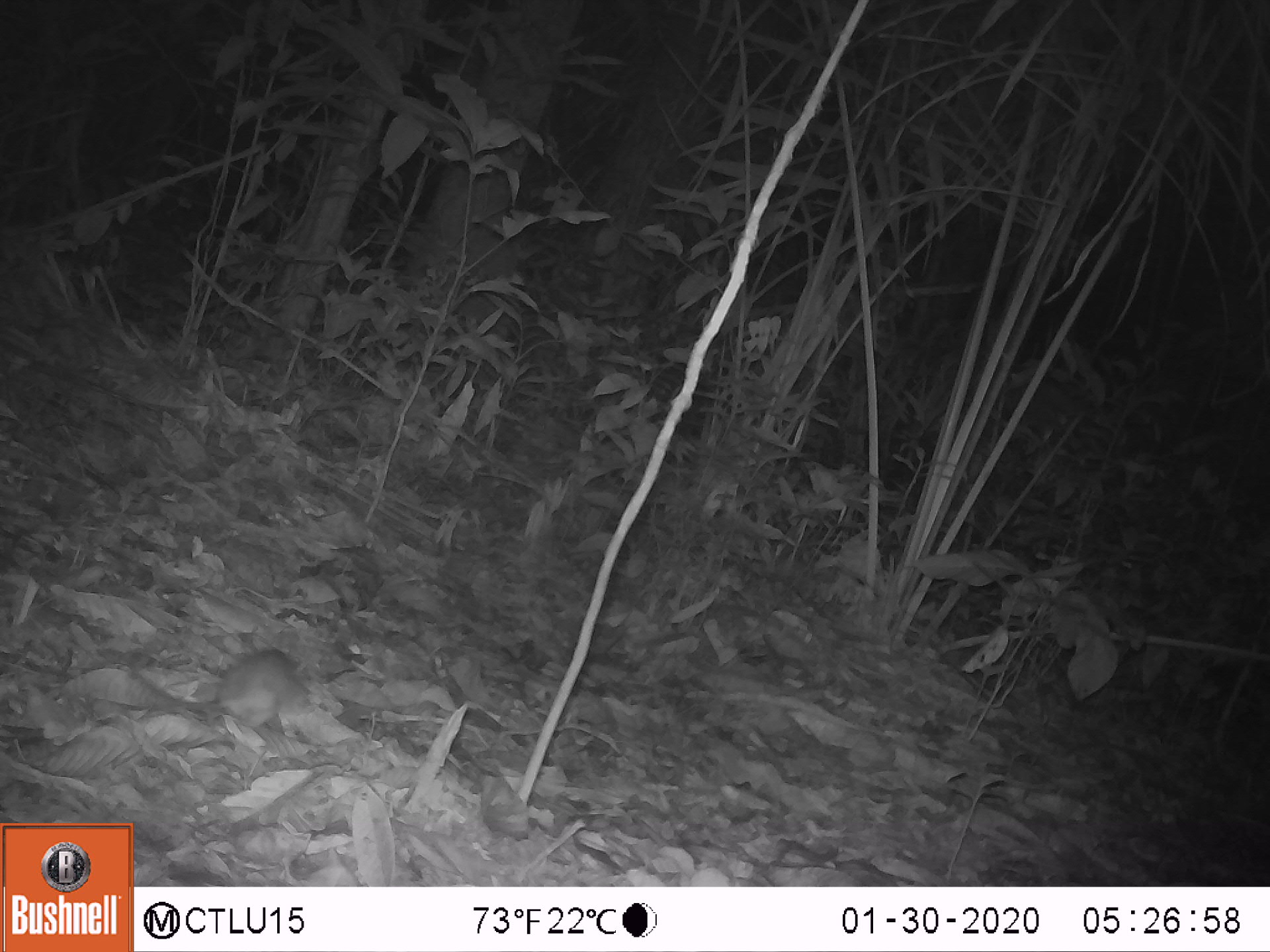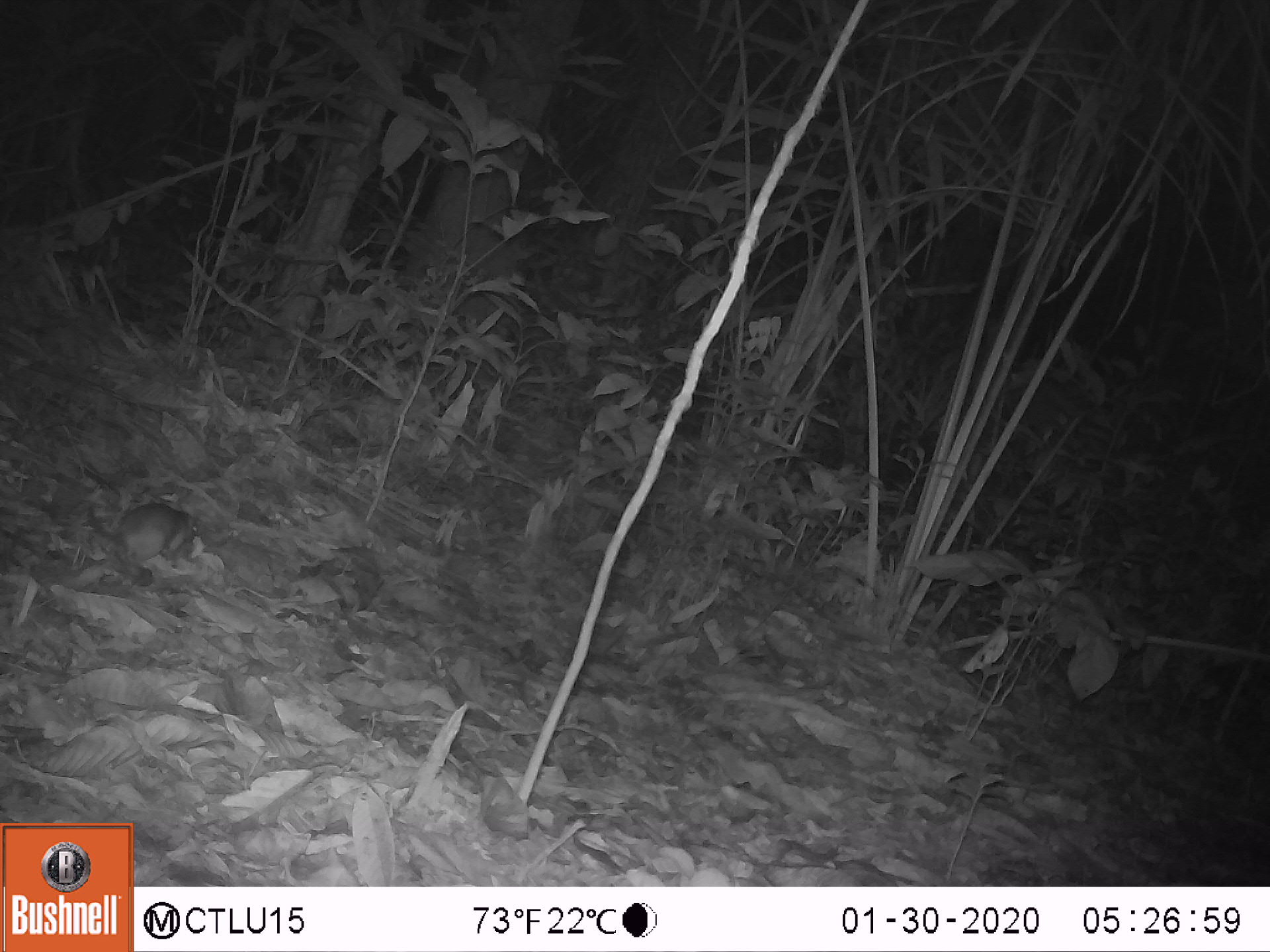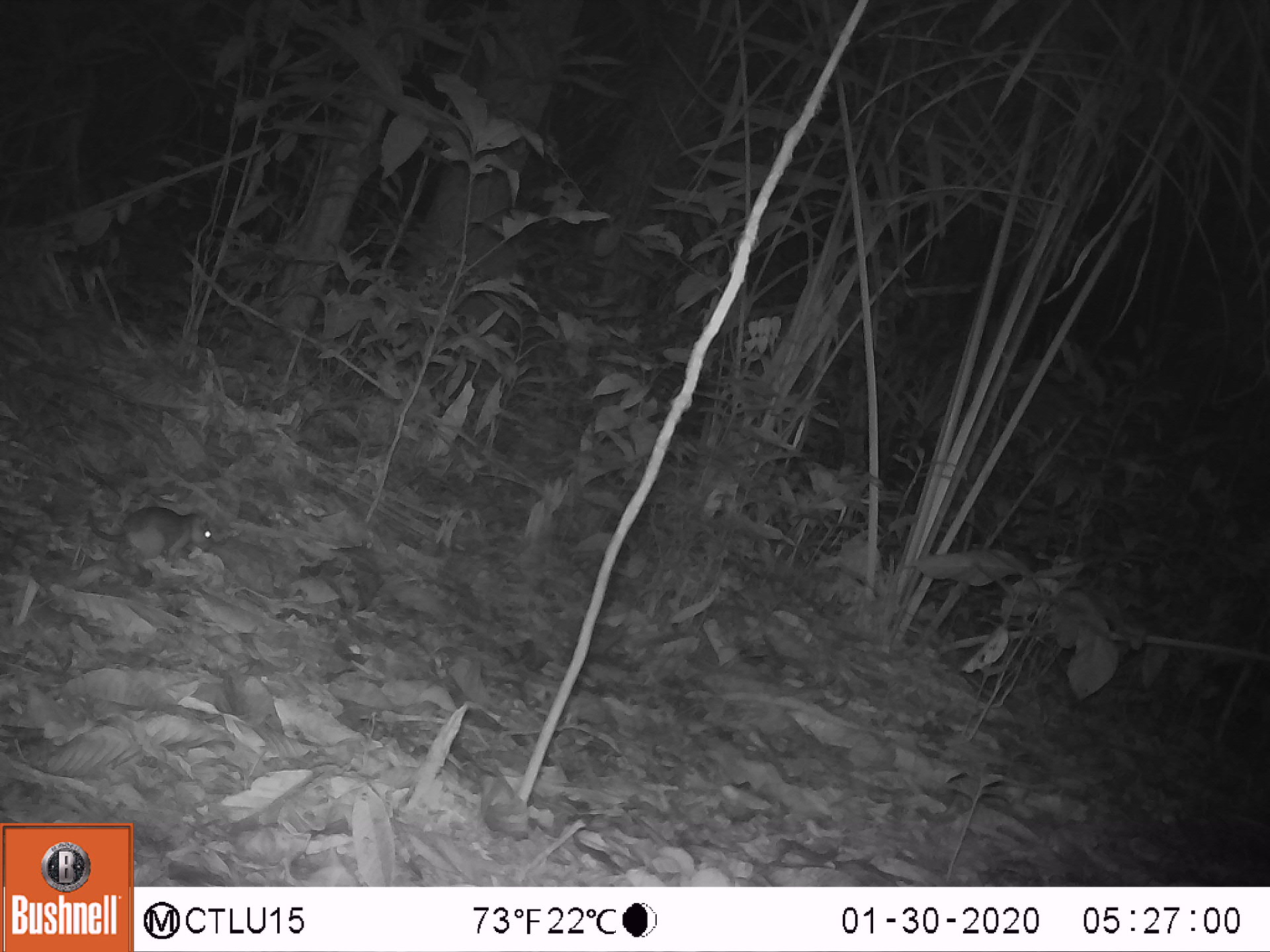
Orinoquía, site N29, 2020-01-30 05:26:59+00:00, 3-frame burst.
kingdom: Animalia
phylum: Chordata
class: Mammalia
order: Rodentia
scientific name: Rodentia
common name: rodent